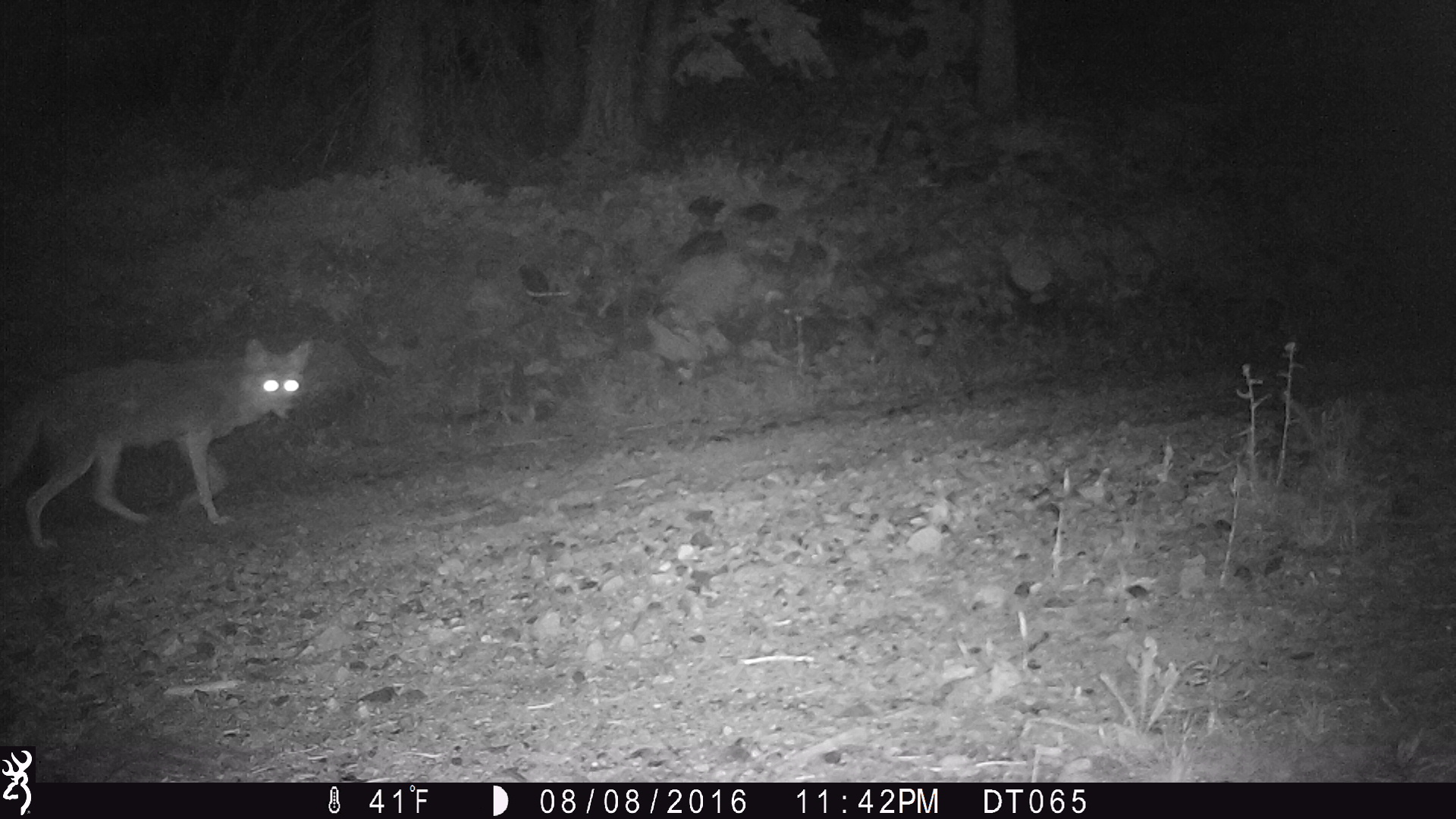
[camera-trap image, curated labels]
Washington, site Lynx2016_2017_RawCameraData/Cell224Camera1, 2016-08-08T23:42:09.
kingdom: Animalia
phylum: Chordata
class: Mammalia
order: Carnivora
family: Canidae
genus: Canis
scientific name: Canis latrans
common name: coyote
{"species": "Canis latrans (coyote)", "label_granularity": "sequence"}